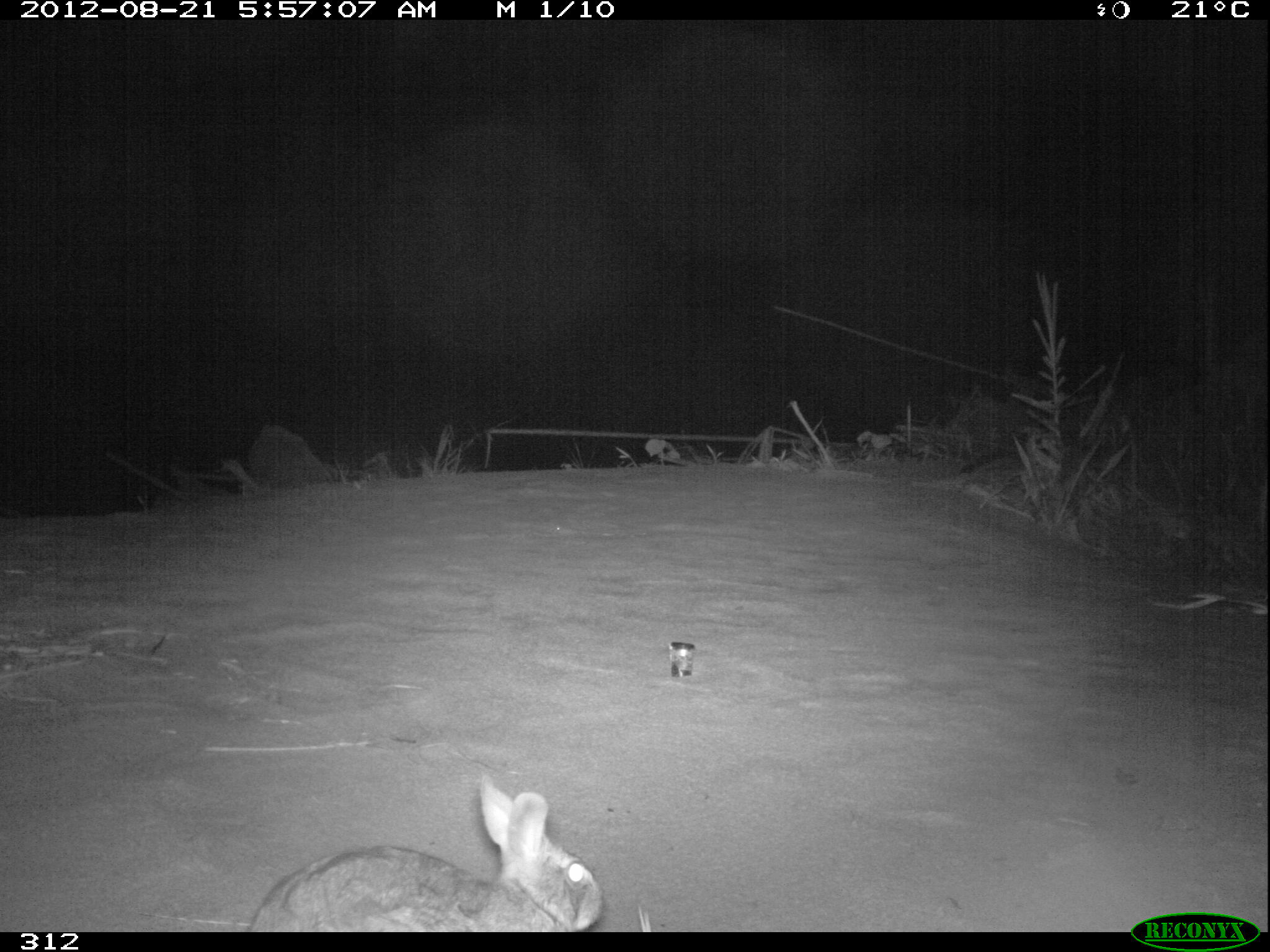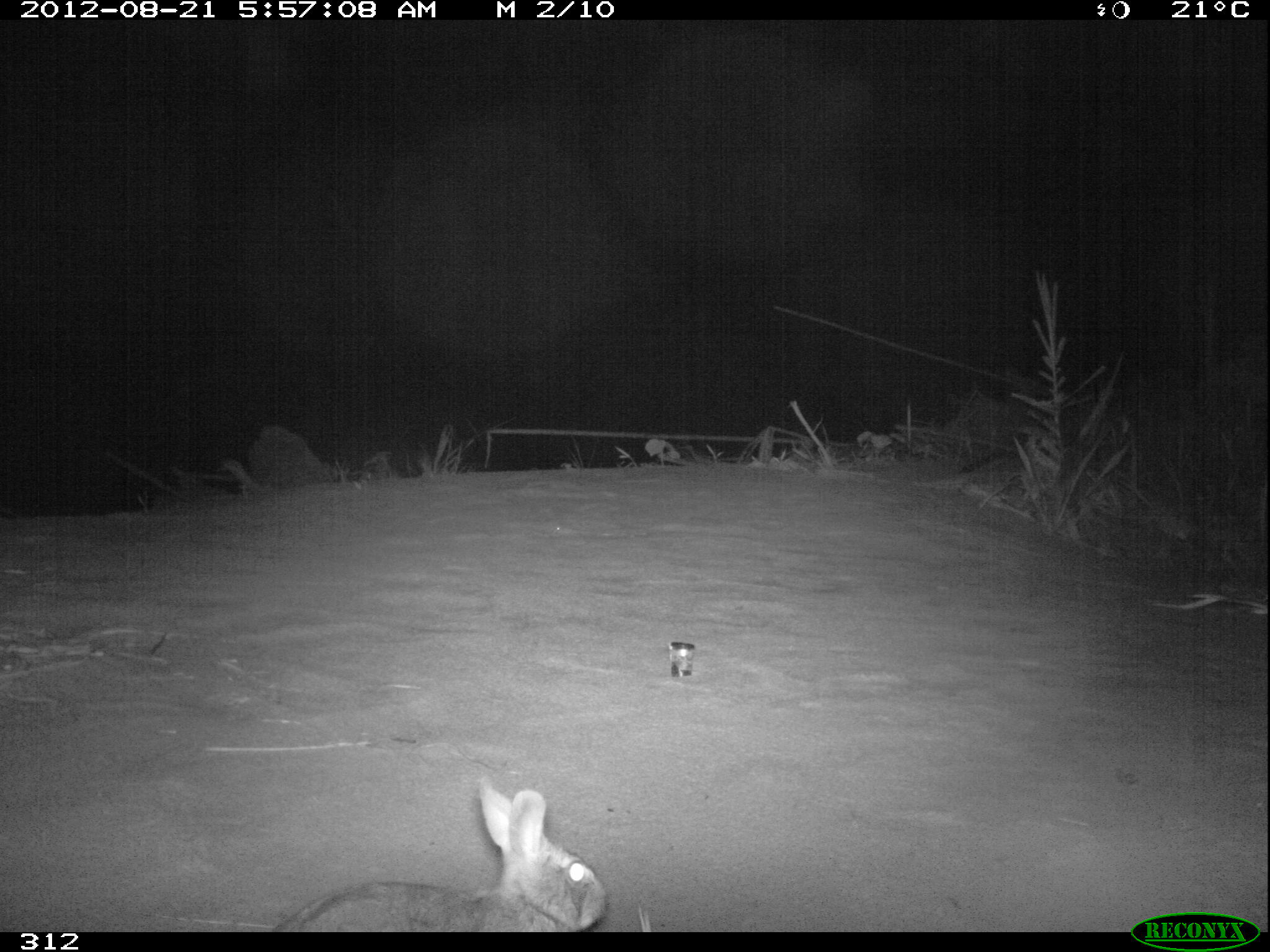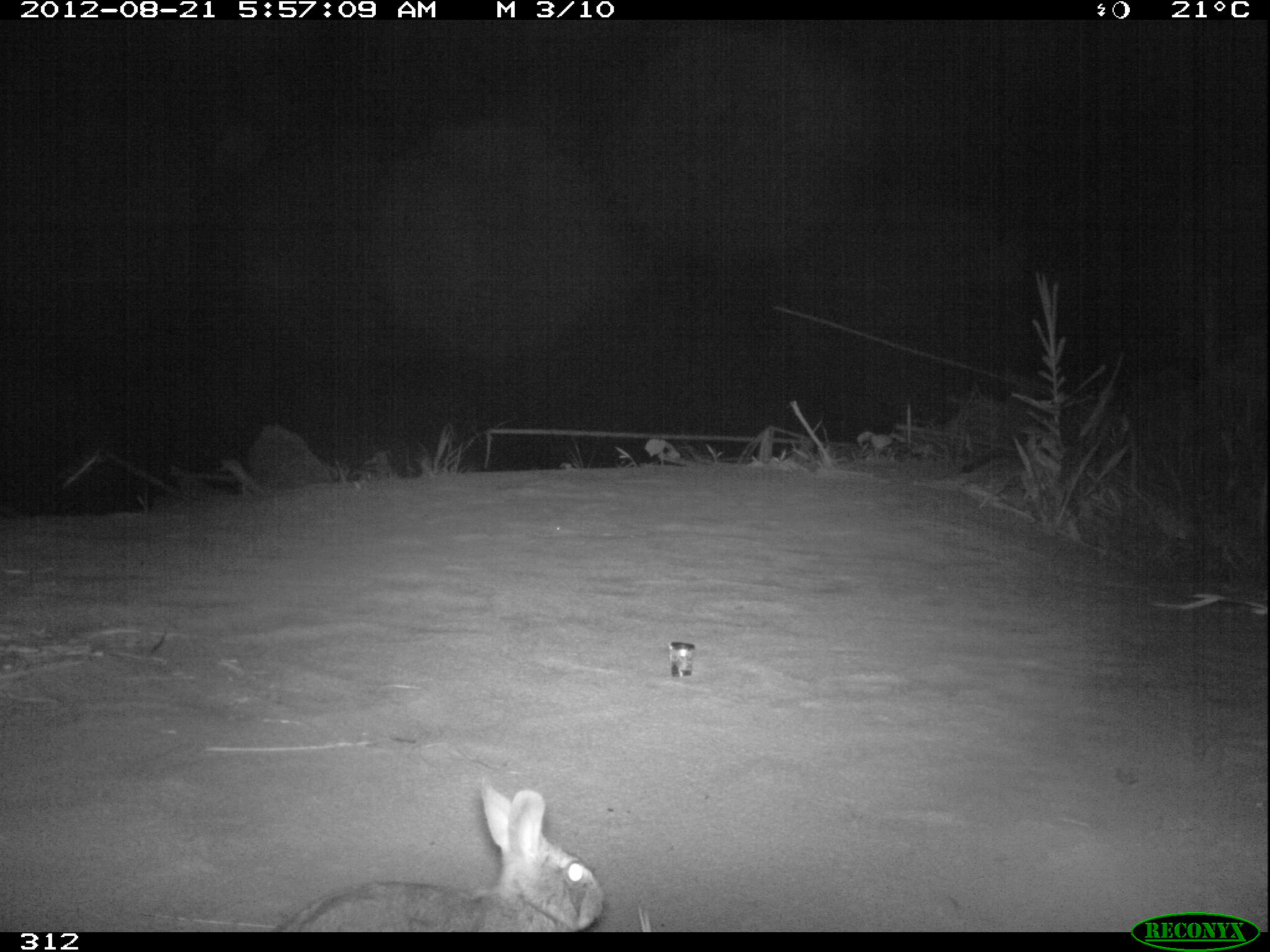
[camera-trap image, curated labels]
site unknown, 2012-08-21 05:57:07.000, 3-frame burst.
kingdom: Animalia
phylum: Chordata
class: Mammalia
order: Lagomorpha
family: Leporidae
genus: Sylvilagus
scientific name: Sylvilagus brasiliensis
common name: tapeti